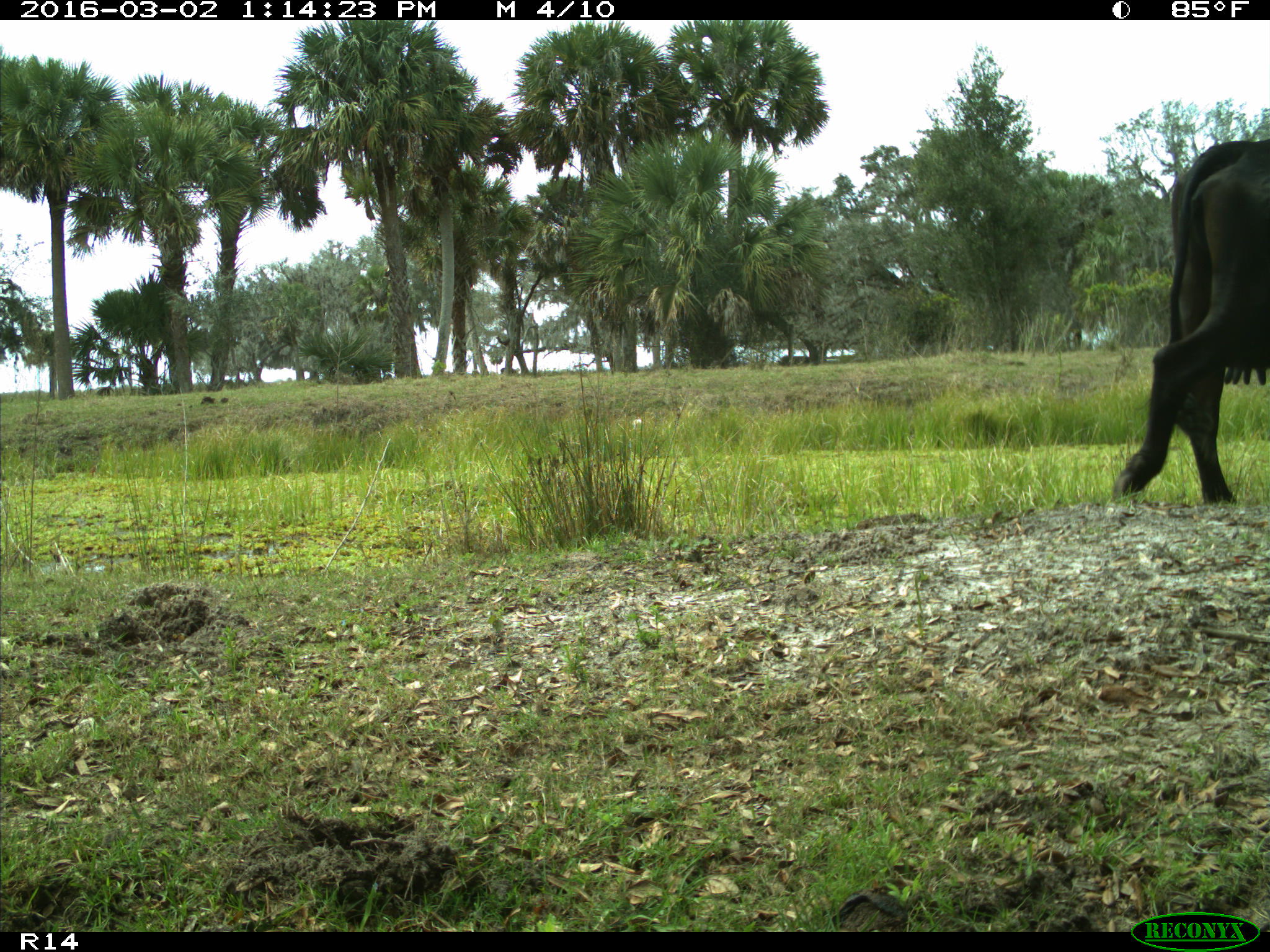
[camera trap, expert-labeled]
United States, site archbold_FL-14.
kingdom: Animalia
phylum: Chordata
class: Mammalia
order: Artiodactyla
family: Bovidae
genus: Bos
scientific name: Bos taurus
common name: domestic cow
Bos taurus (domestic cow).